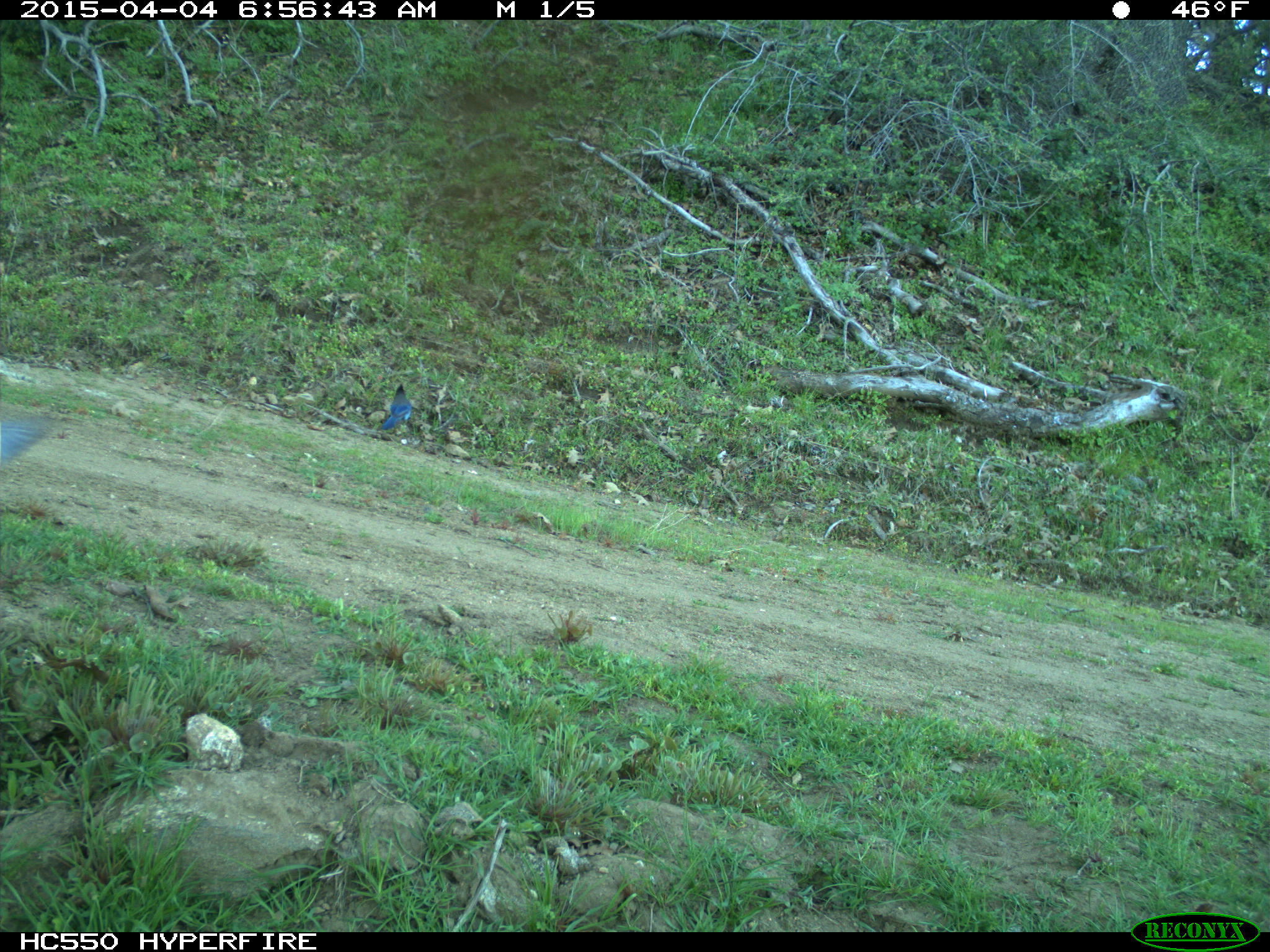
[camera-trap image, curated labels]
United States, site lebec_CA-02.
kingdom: Animalia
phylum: Chordata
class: Aves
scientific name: Aves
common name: birds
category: unidentified bird